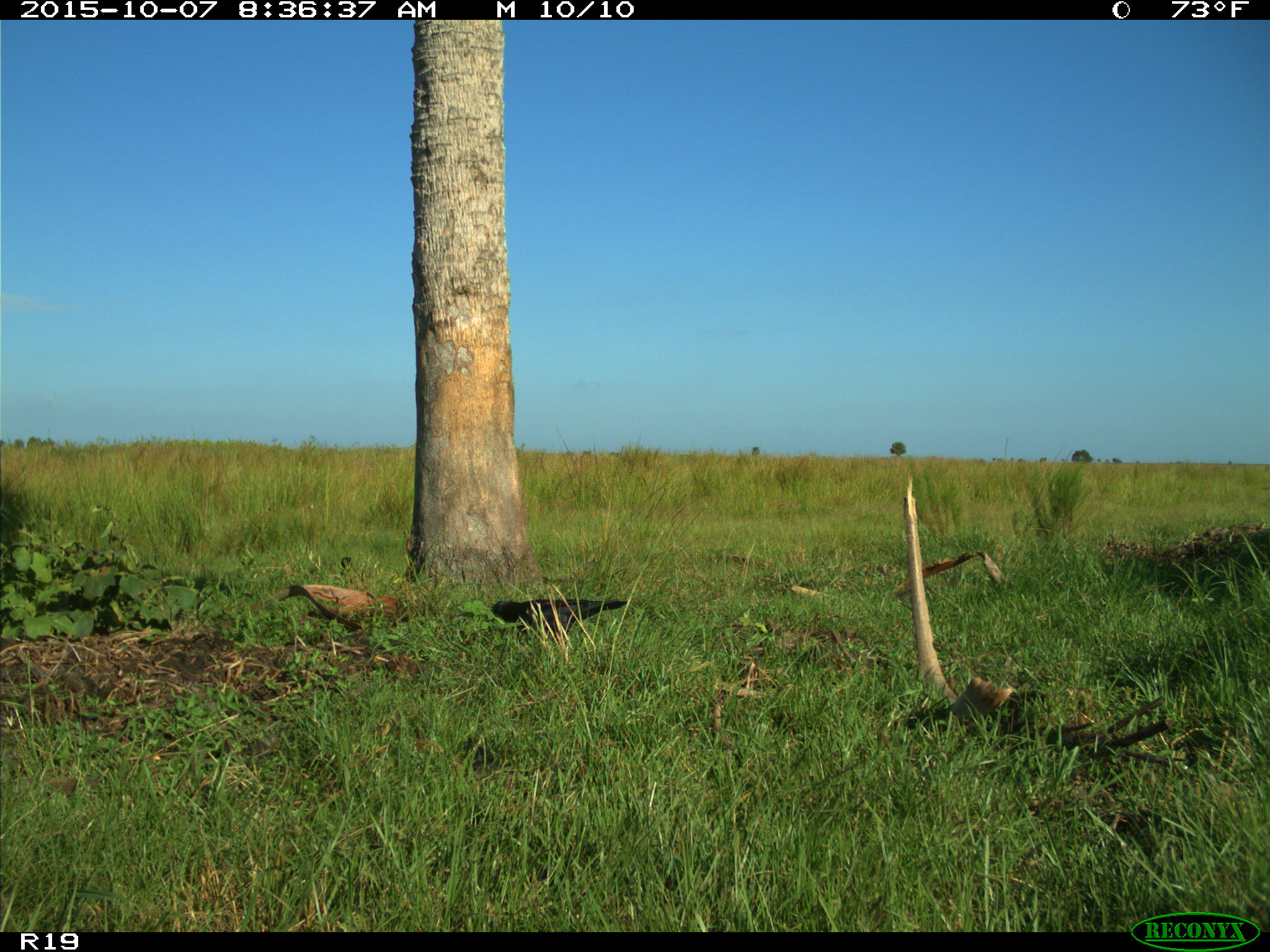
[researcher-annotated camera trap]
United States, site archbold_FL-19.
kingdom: Animalia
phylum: Chordata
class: Aves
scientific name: Aves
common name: birds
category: unidentified bird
Unidentified bird (birds) (Aves).